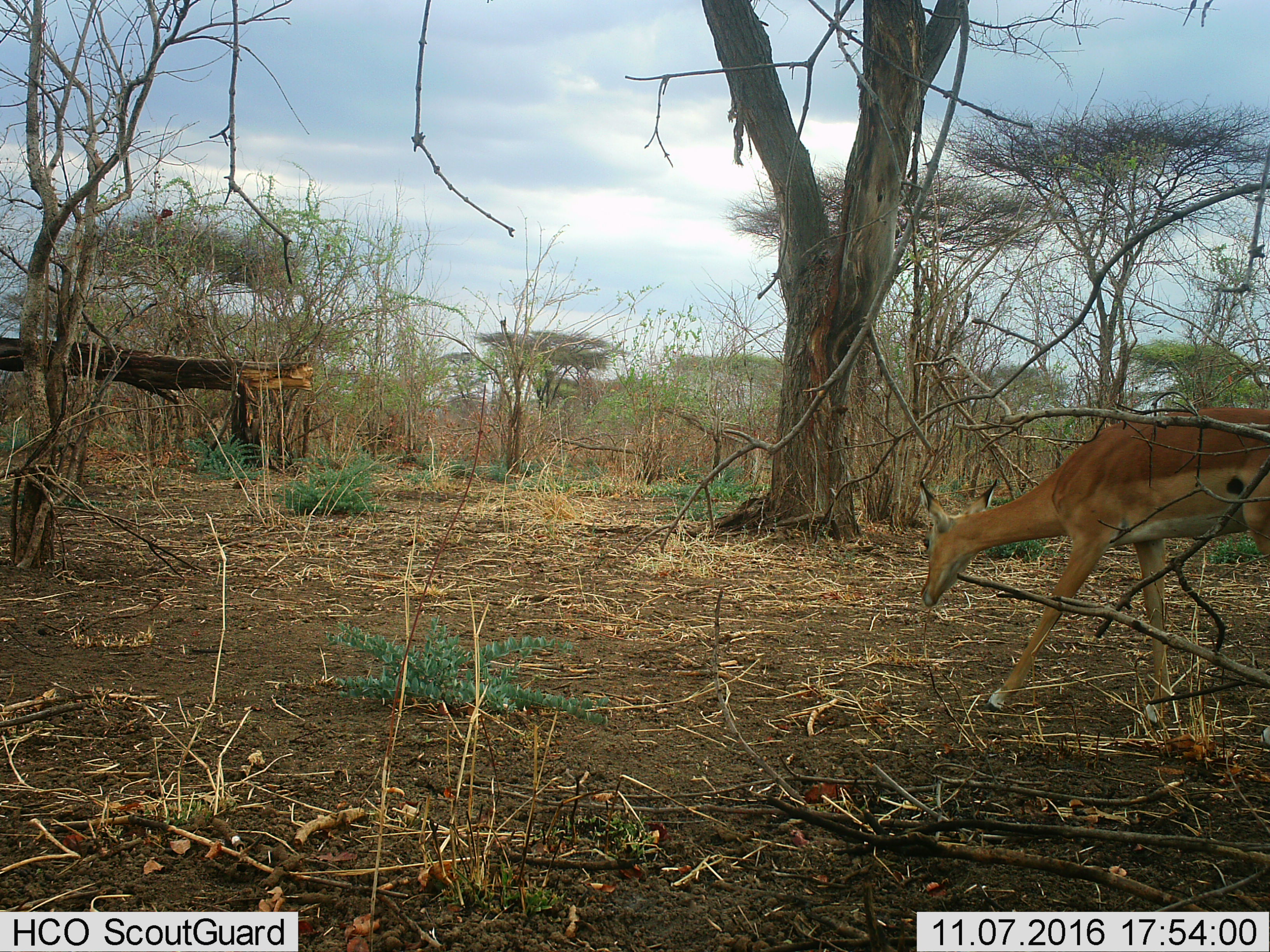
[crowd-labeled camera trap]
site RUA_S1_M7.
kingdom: Animalia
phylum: Chordata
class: Mammalia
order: Artiodactyla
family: Bovidae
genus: Aepyceros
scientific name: Aepyceros melampus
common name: impala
Impala (Aepyceros melampus), count 1. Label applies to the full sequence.